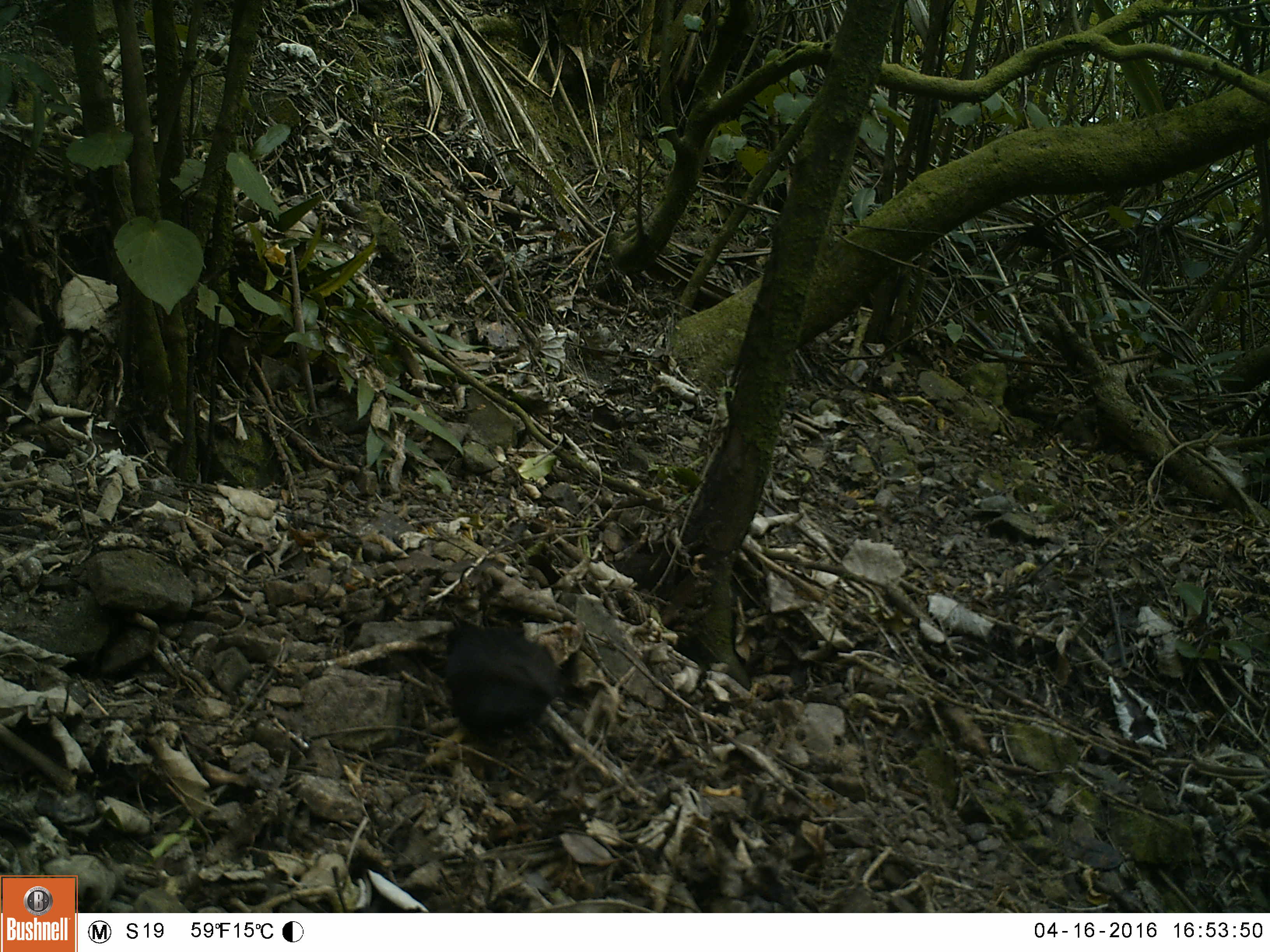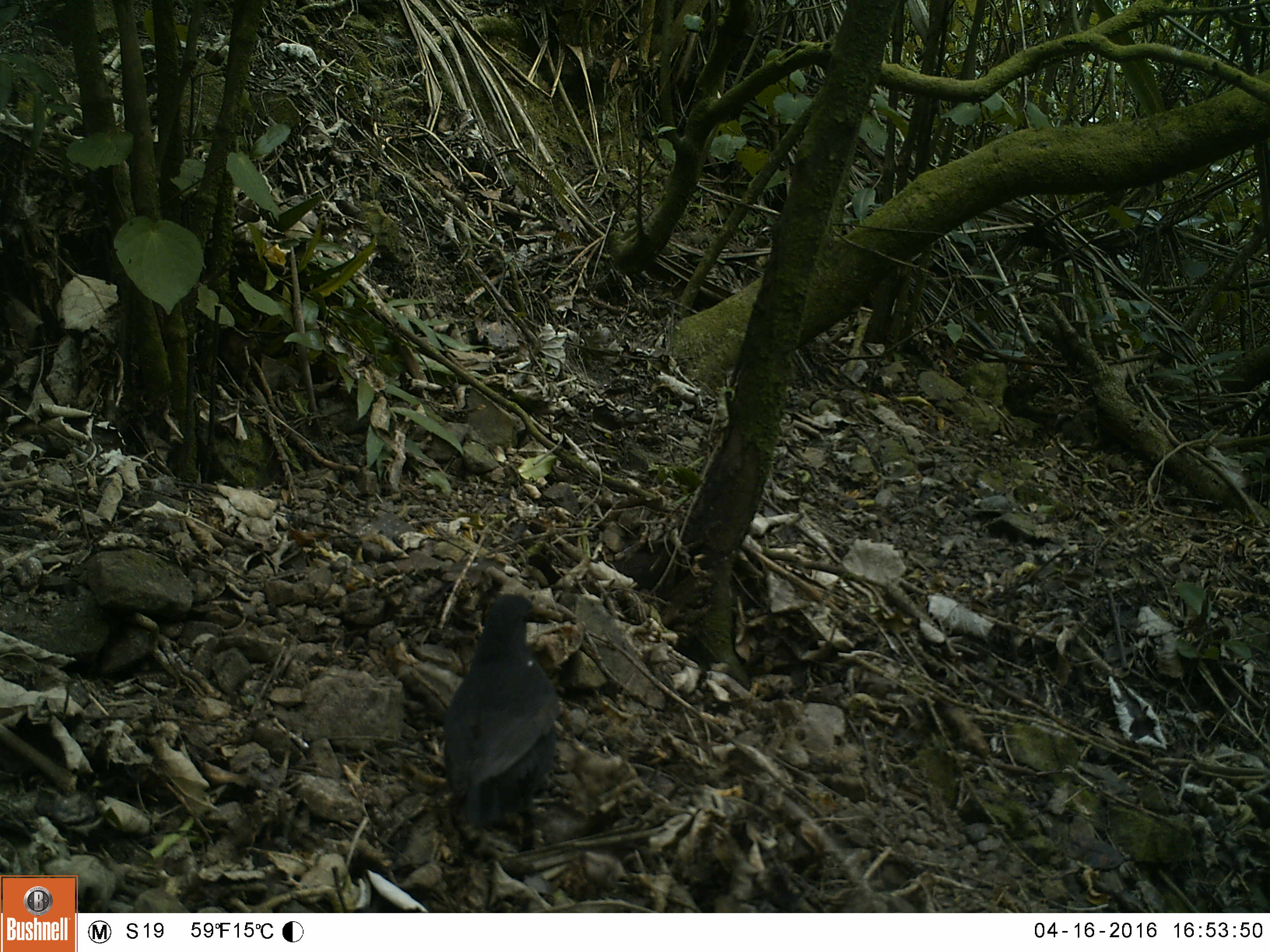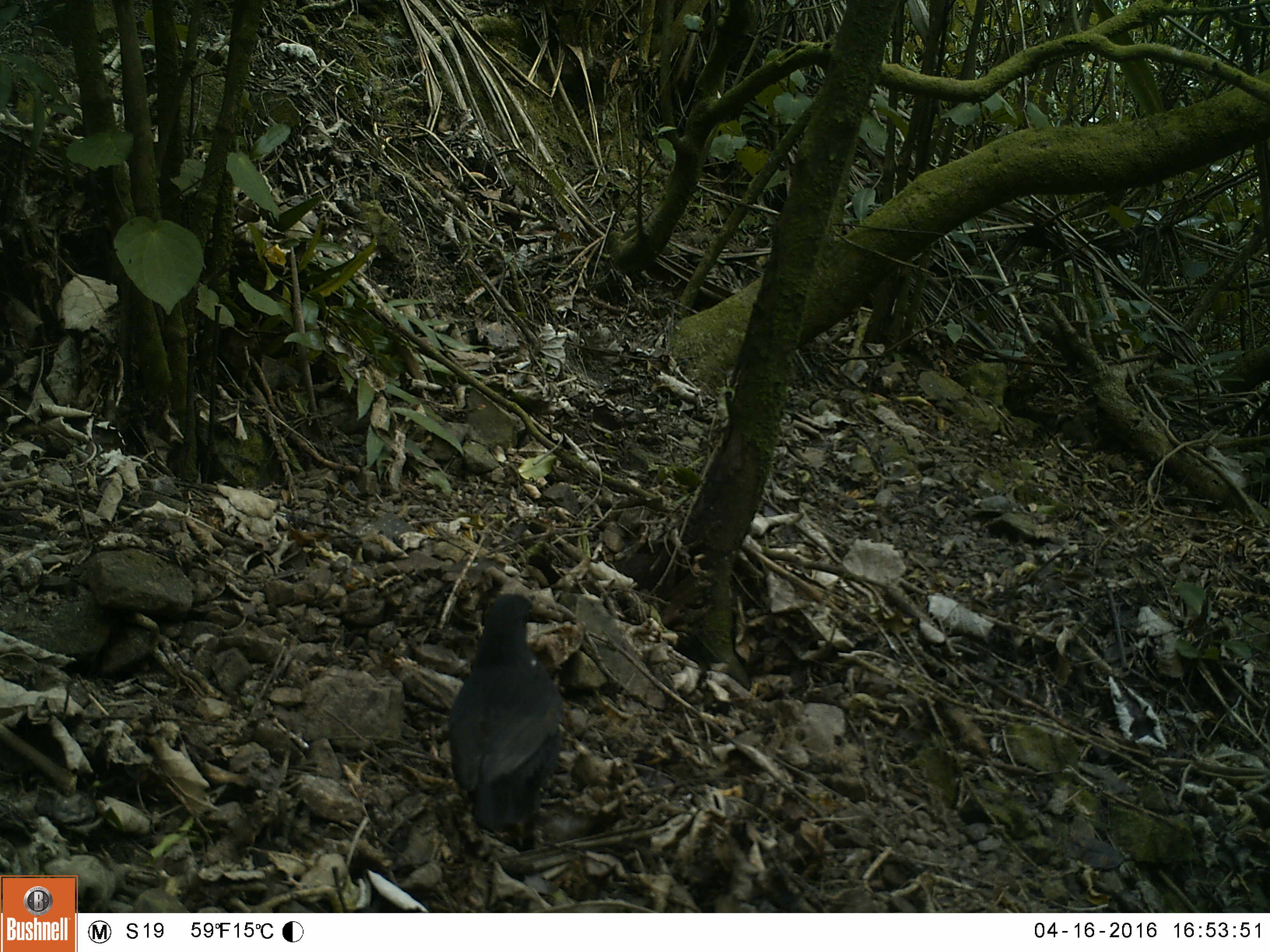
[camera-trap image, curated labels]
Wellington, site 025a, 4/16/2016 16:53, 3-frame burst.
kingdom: Animalia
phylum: Chordata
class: Aves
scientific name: Aves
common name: bird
Bird (Aves).